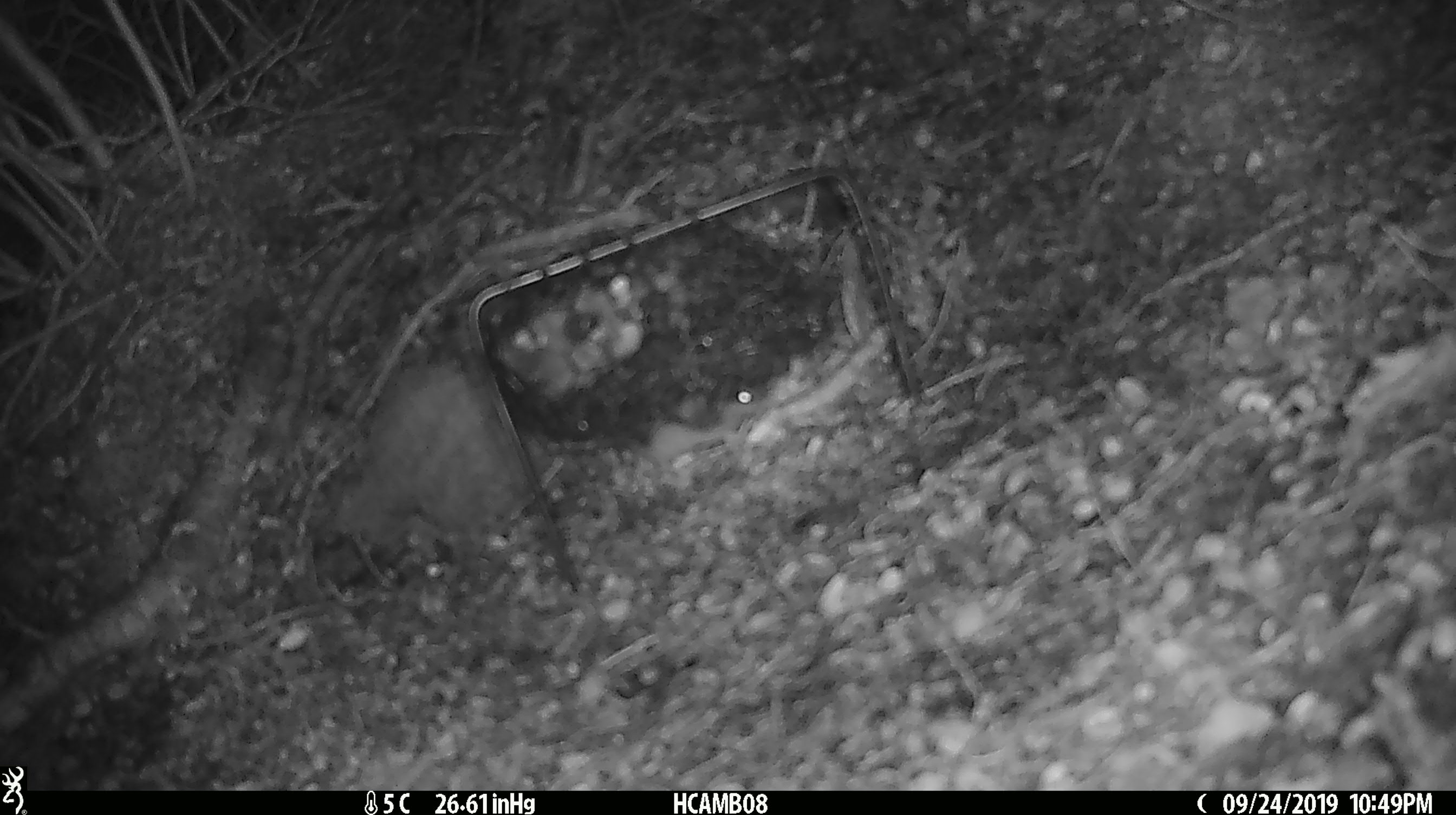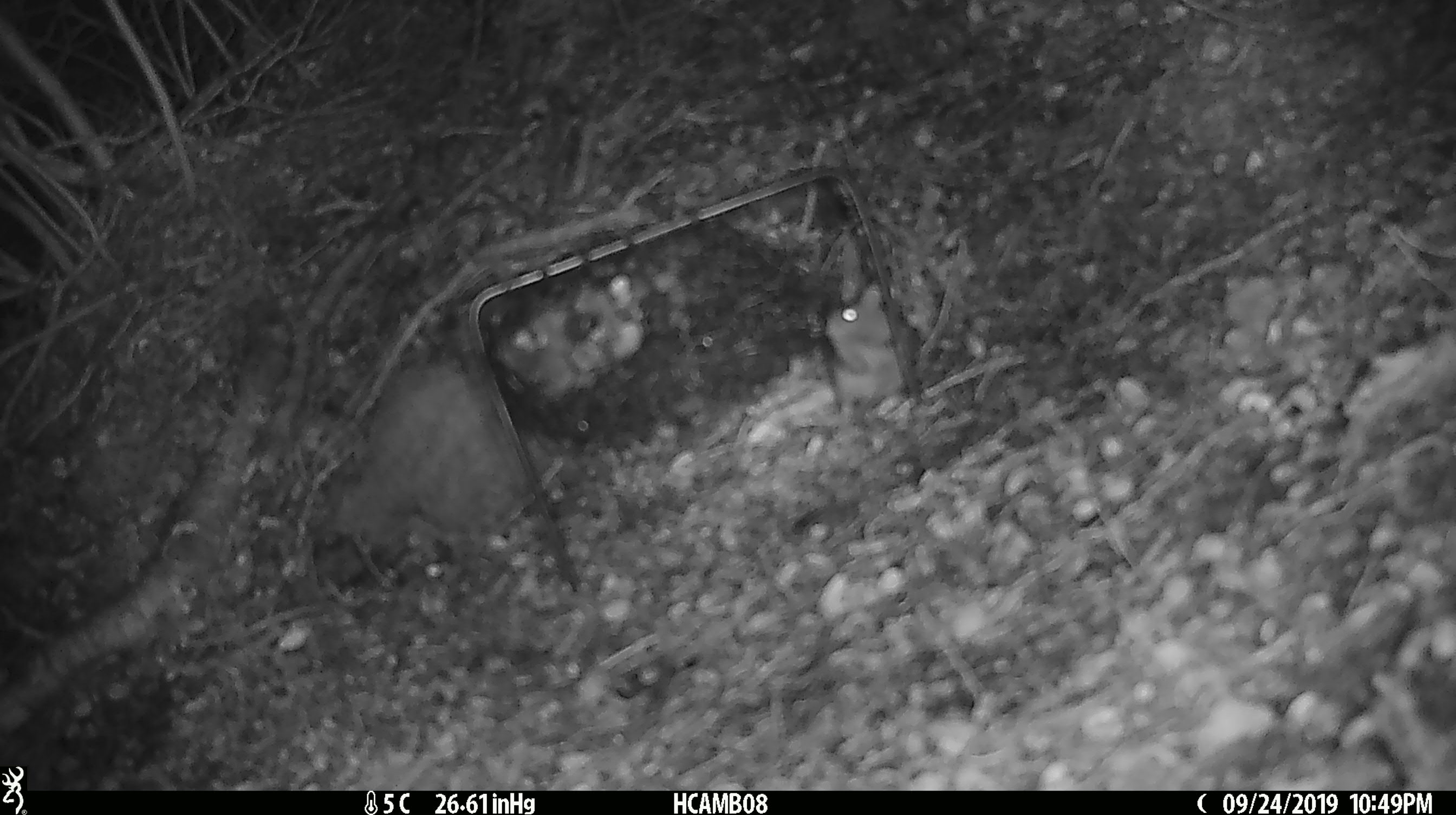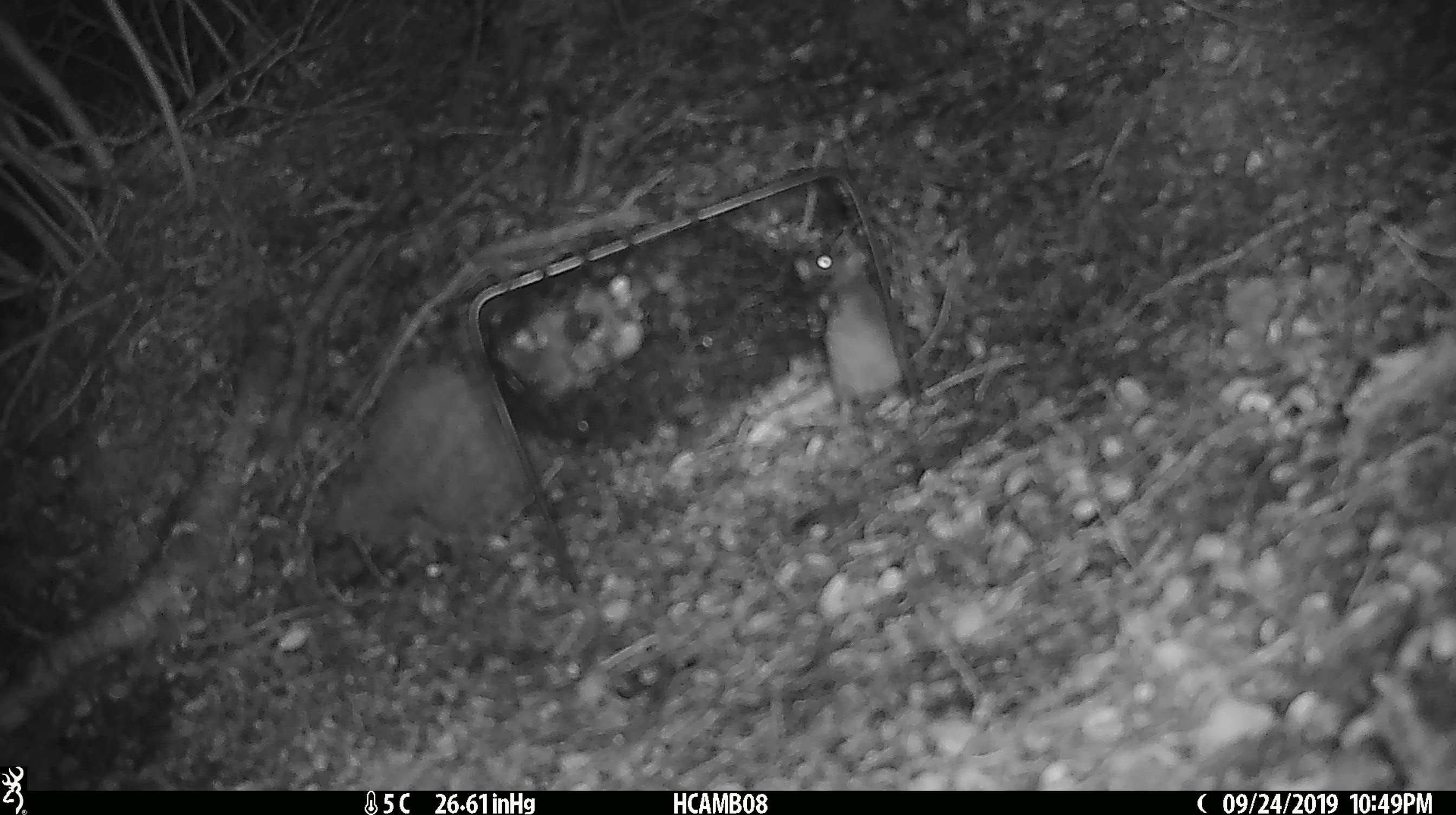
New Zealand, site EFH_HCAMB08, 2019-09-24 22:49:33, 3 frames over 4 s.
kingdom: Animalia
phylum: Chordata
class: Mammalia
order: Rodentia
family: Muridae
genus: Mus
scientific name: Mus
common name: mouse